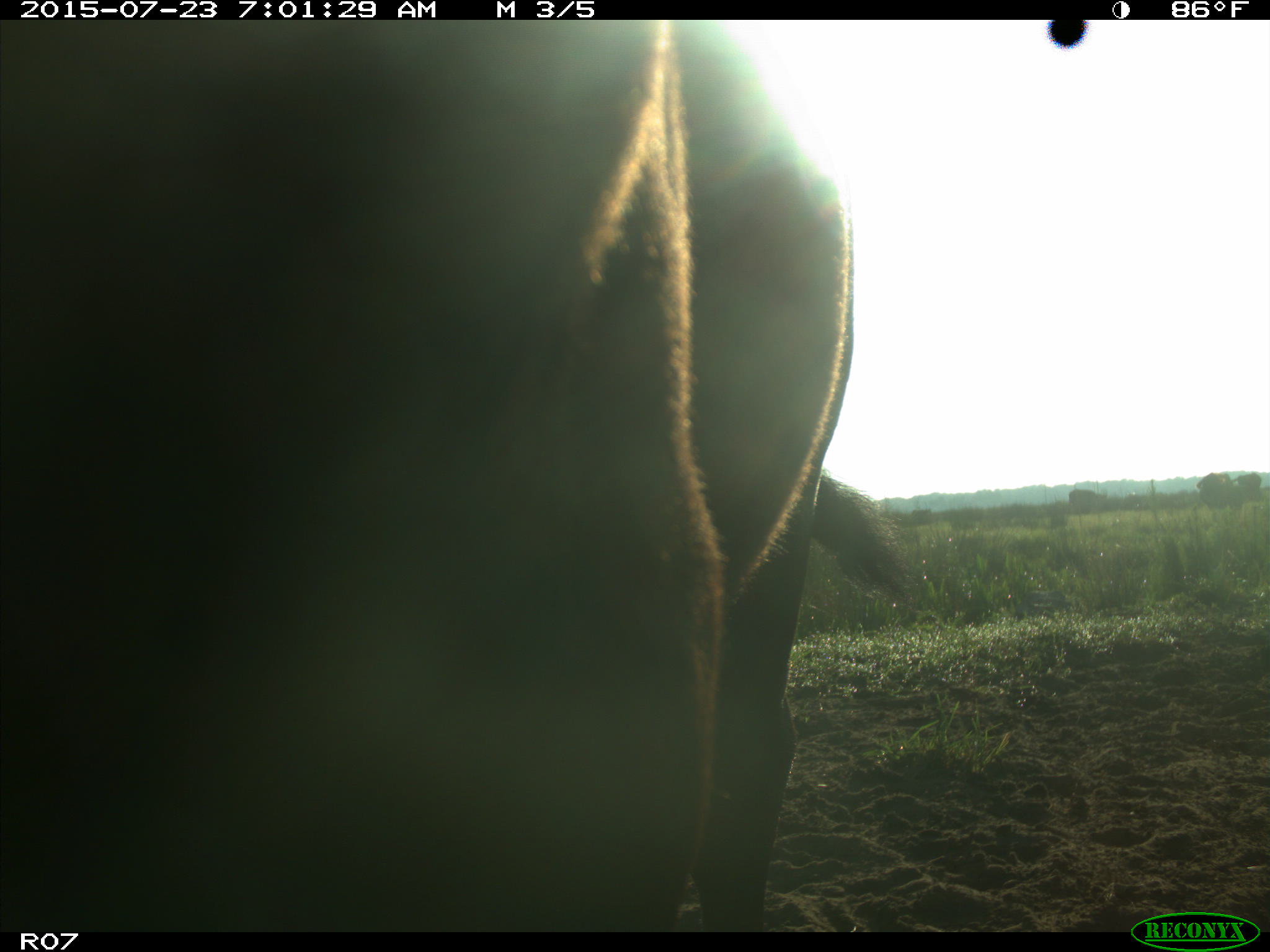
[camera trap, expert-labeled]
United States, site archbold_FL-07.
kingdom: Animalia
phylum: Chordata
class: Mammalia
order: Artiodactyla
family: Bovidae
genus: Bos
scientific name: Bos taurus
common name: domestic cow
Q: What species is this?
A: Bos taurus (domestic cow).